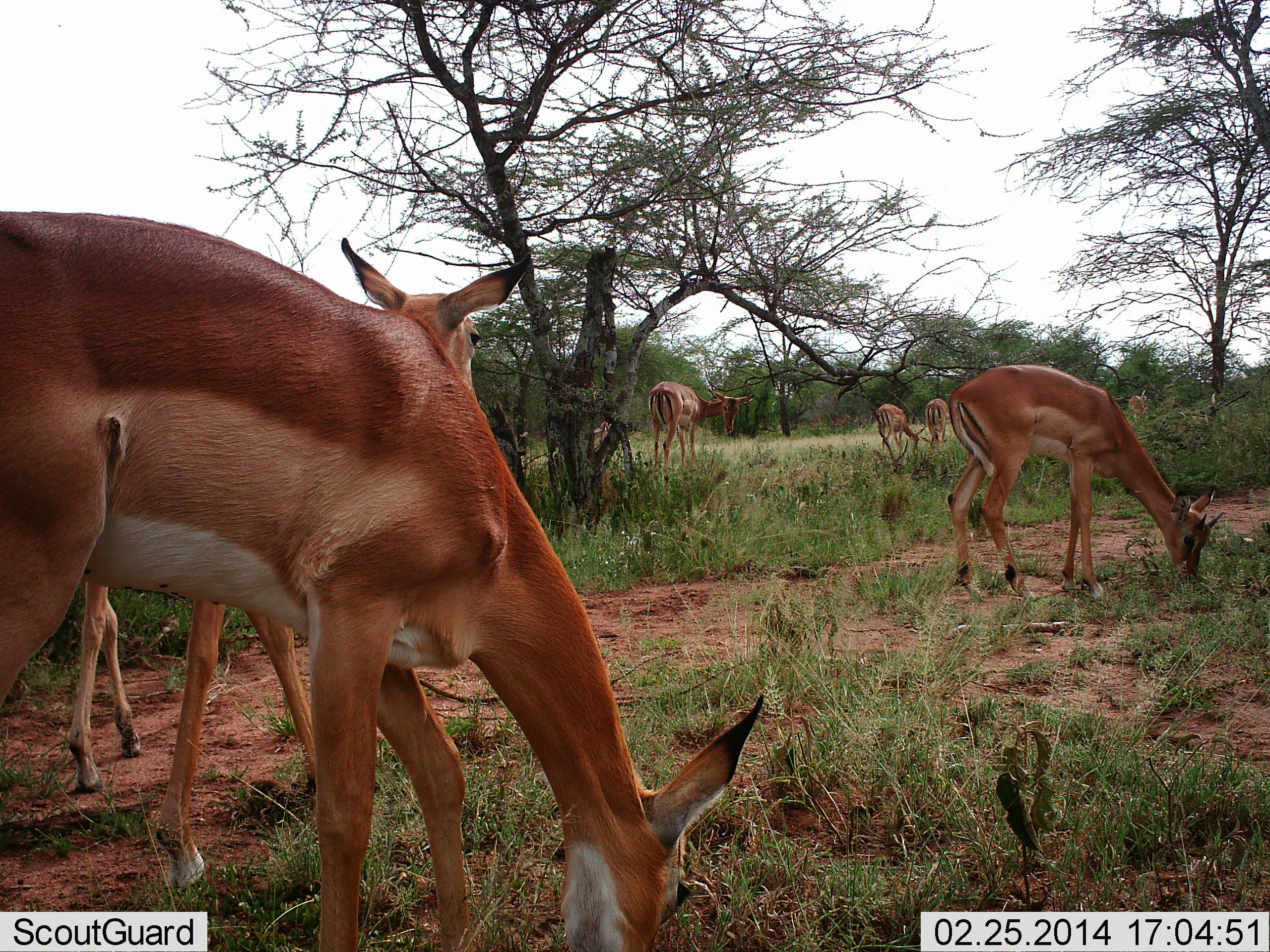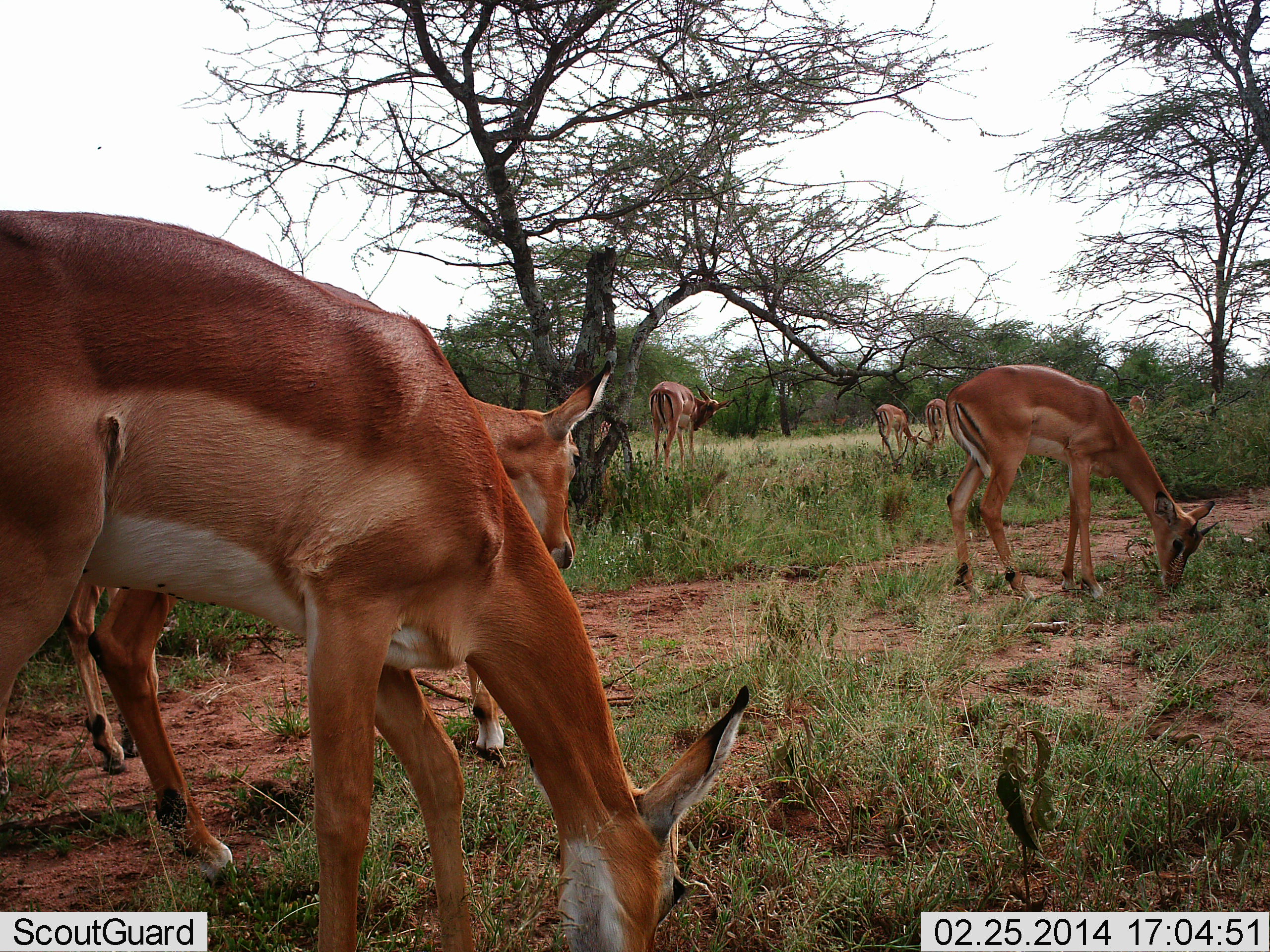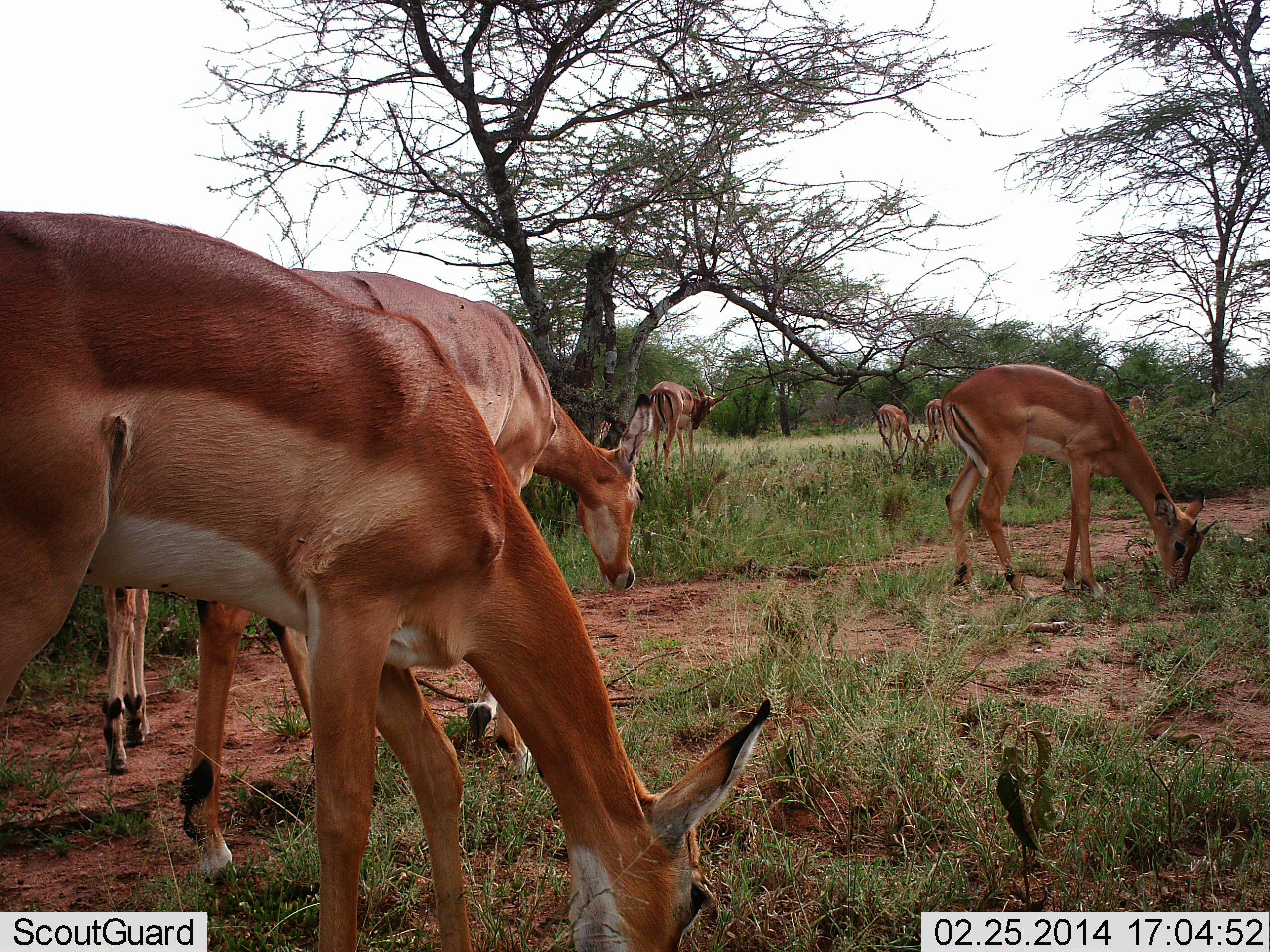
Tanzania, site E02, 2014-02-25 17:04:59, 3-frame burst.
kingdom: Animalia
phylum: Chordata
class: Mammalia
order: Artiodactyla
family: Bovidae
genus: Nanger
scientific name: Nanger granti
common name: grant's gazelle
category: gazellegrants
Gazellegrants (grant's gazelle) (Nanger granti), count 6. Behavior (volunteer vote fractions): standing 70%, resting 0%, moving 30%, interacting 0%. Young present (vote fraction): 0%. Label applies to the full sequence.